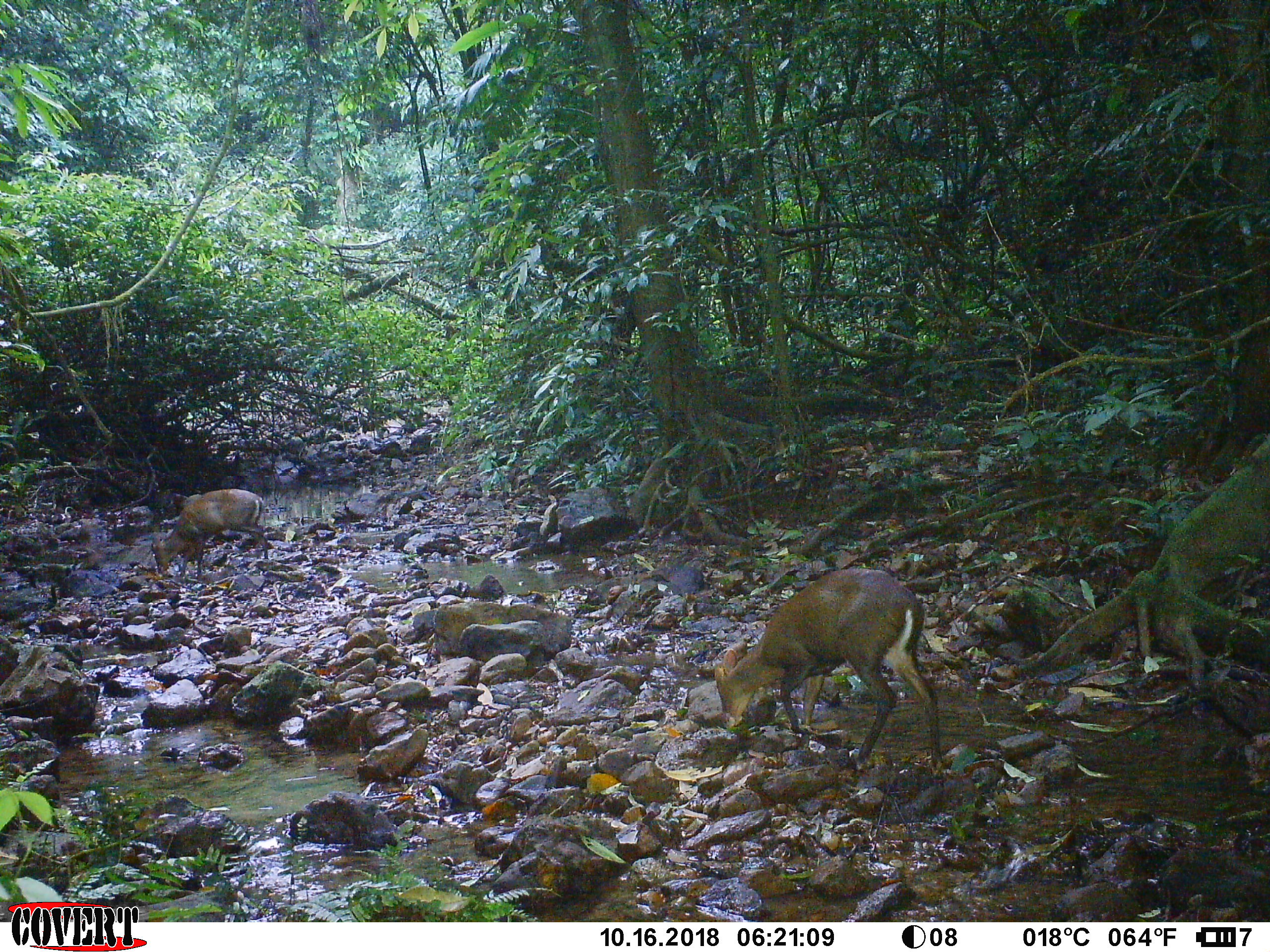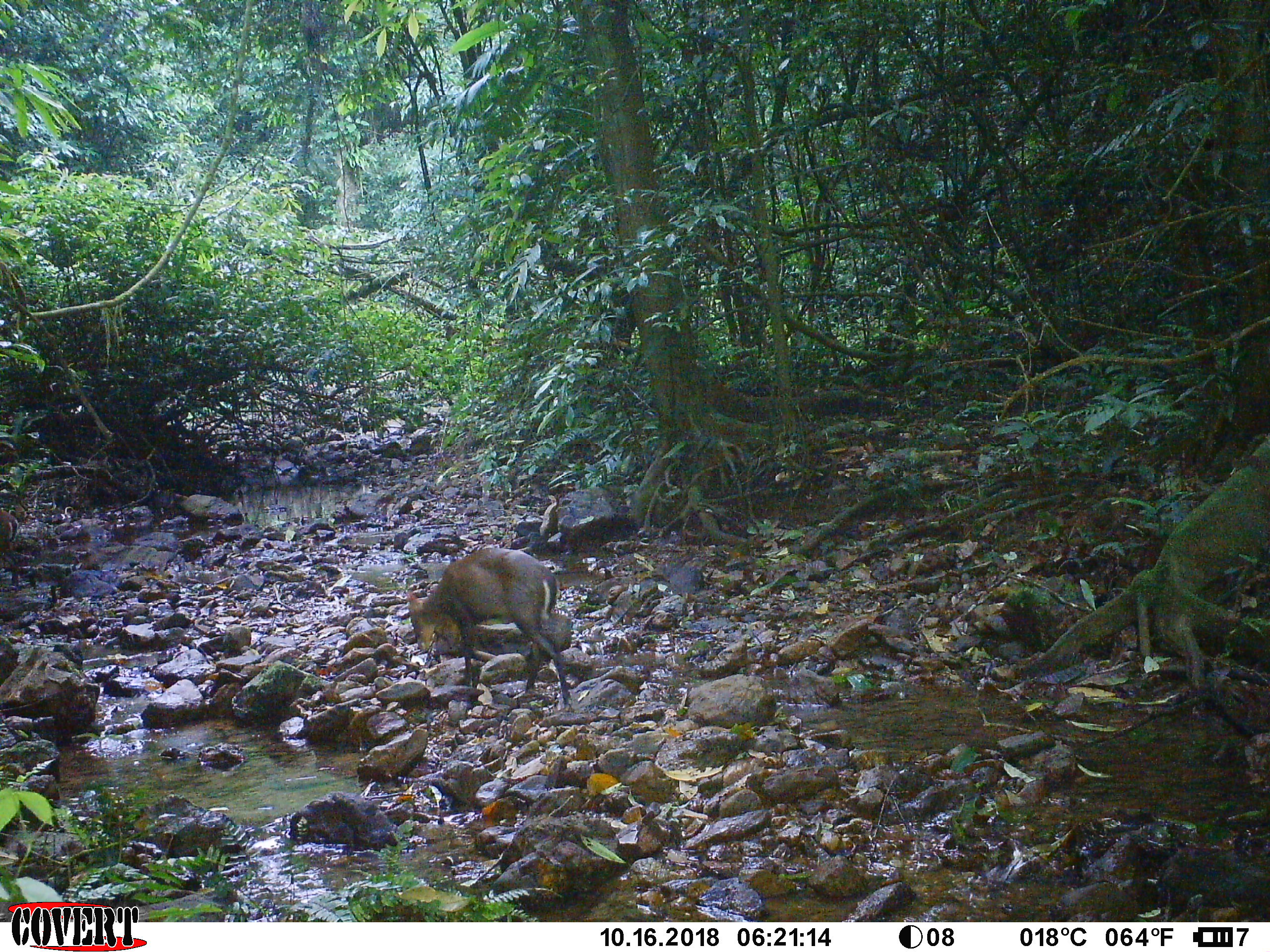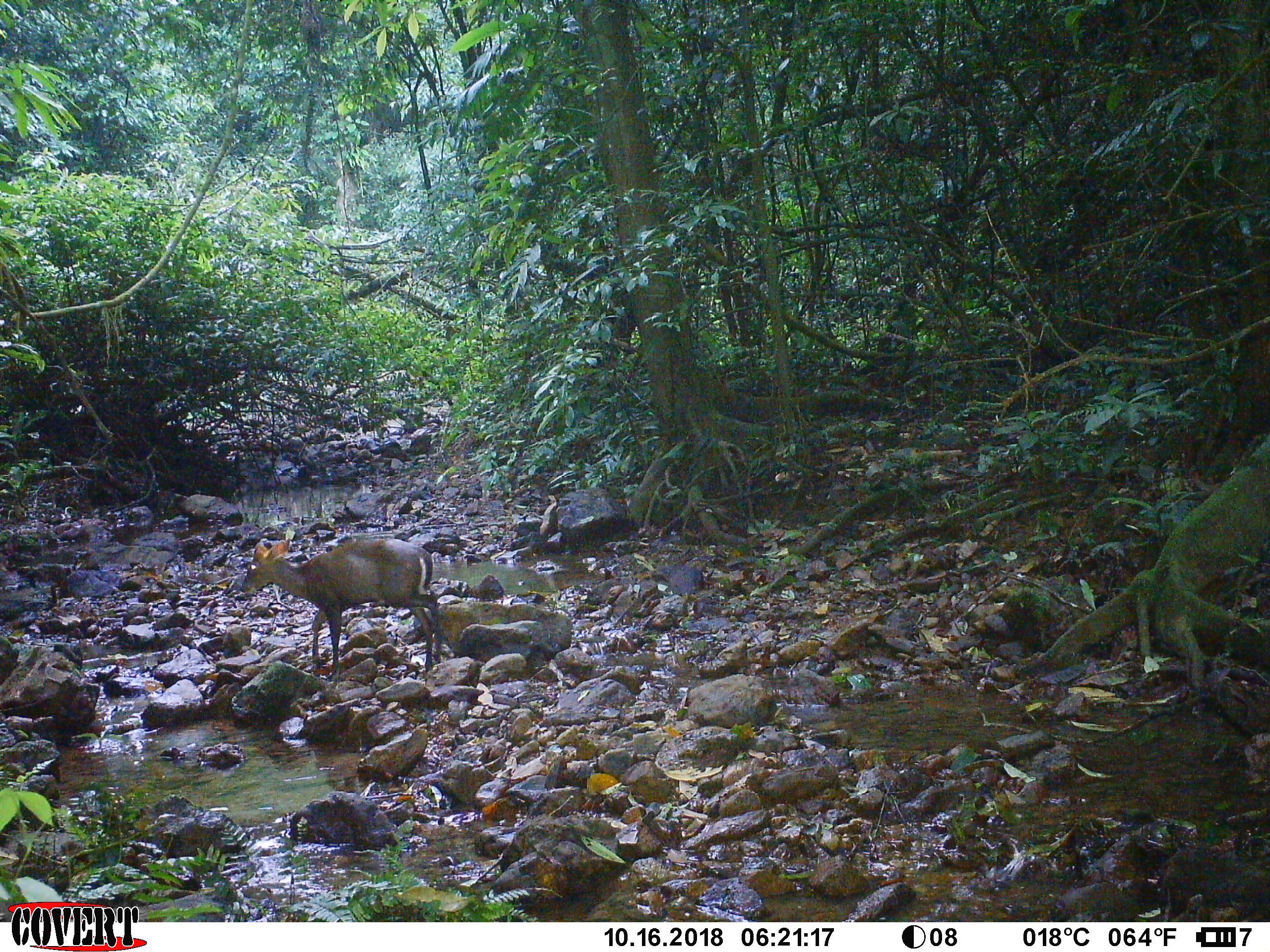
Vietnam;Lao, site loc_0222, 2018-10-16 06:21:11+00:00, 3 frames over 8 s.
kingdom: Animalia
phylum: Chordata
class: Mammalia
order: Artiodactyla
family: Cervidae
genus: Muntiacus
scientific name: Muntiacus rooseveltorum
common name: roosevelt's muntjac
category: roosevelts muntjac group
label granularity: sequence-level